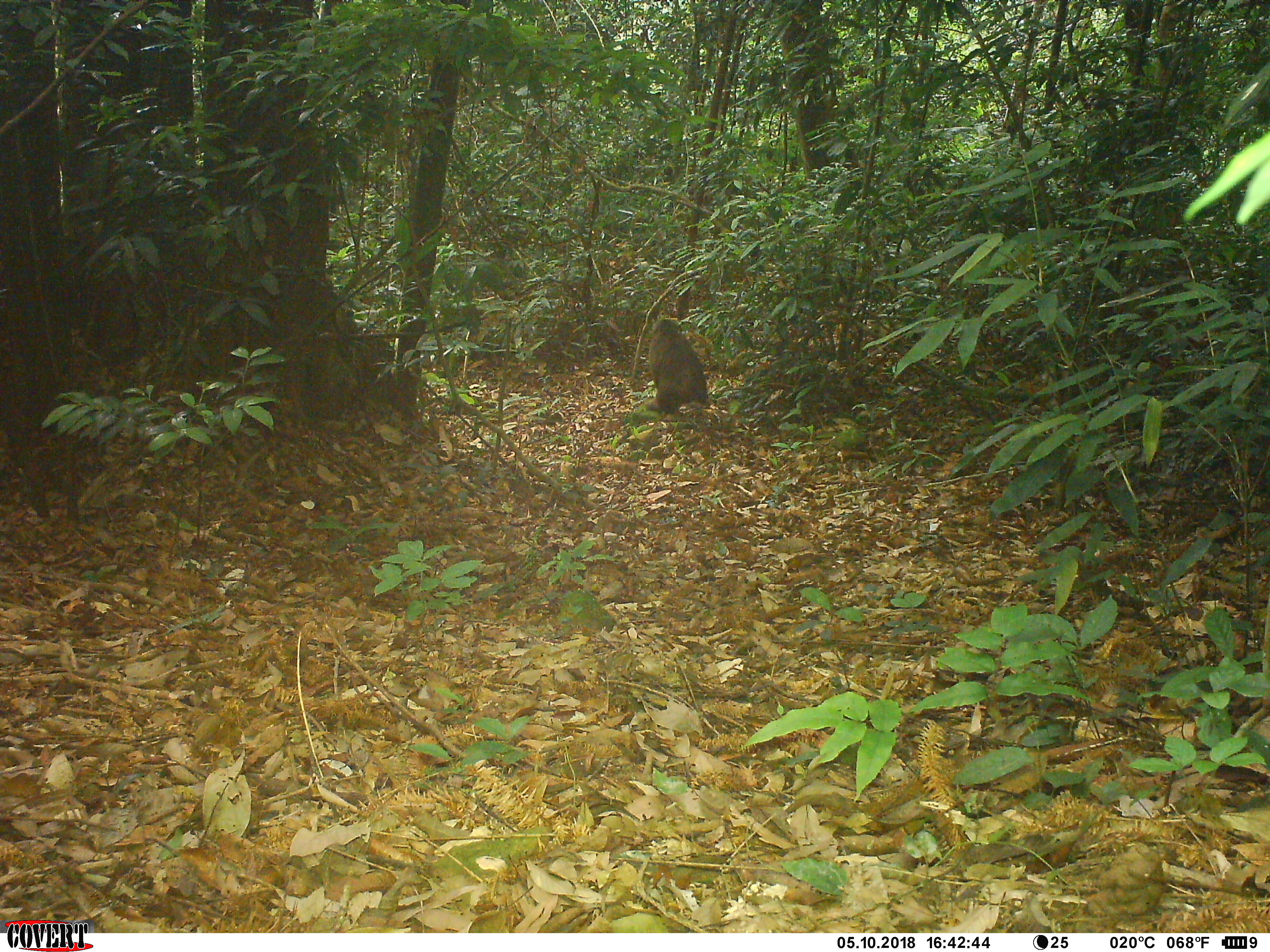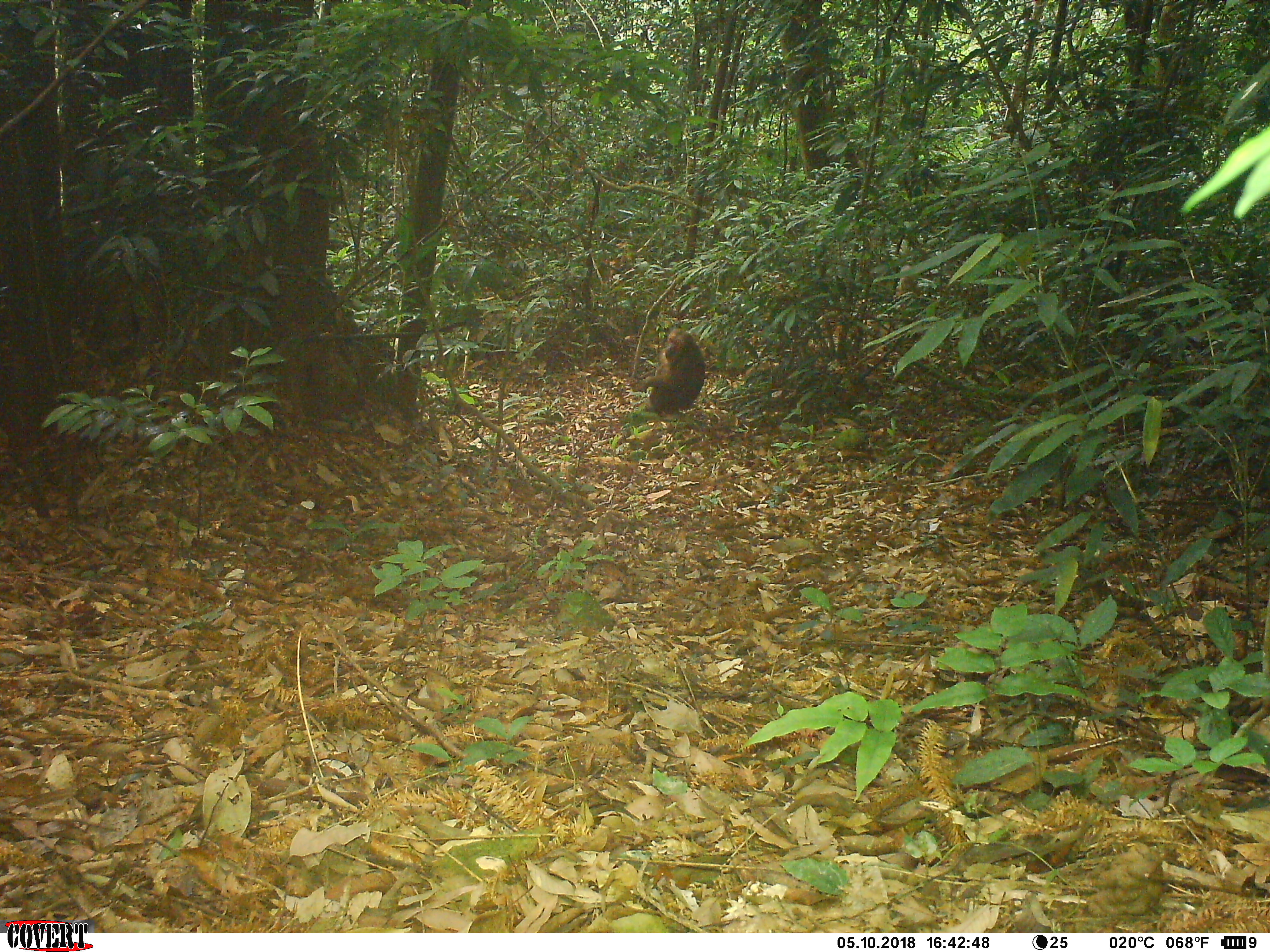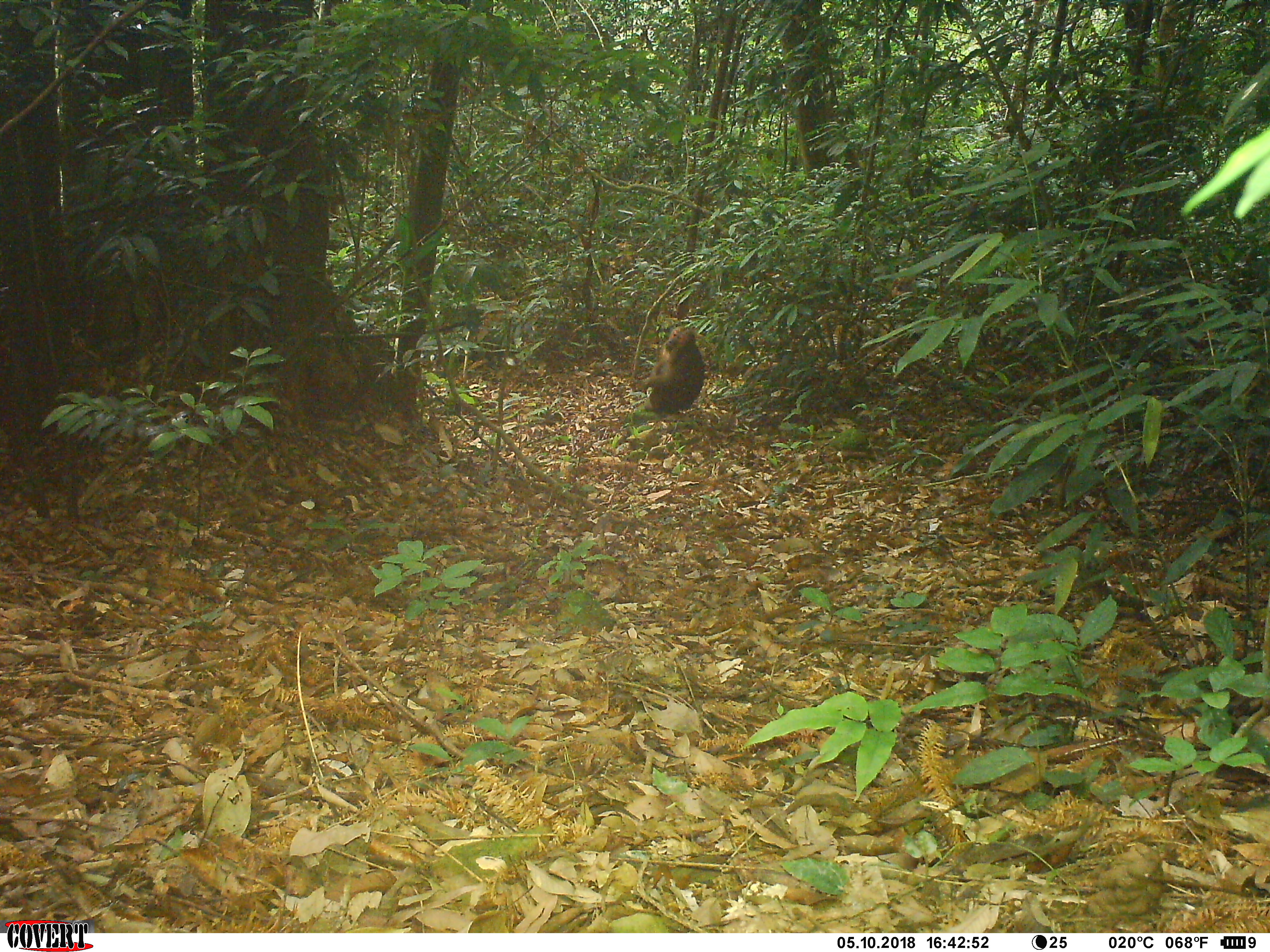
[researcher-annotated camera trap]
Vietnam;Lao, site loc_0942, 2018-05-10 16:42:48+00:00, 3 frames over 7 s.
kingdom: Animalia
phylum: Chordata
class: Mammalia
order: Primates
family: Cercopithecidae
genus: Macaca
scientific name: Macaca arctoides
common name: stump-tailed macaque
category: stump tailed macaque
Stump tailed macaque (stump-tailed macaque) (Macaca arctoides). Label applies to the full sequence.